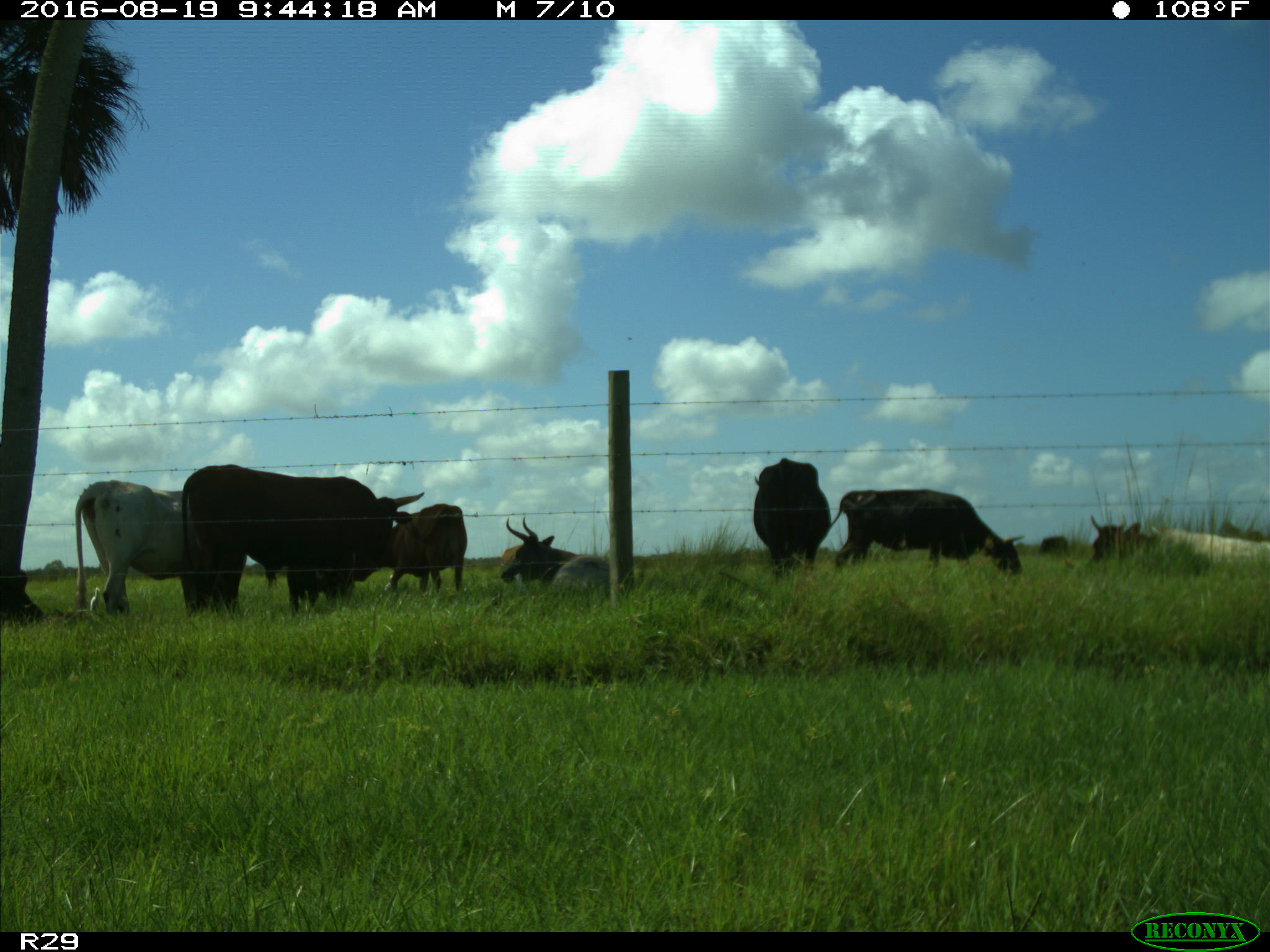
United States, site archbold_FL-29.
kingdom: Animalia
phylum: Chordata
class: Mammalia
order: Artiodactyla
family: Bovidae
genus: Bos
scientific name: Bos taurus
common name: domestic cow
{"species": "Bos taurus (domestic cow)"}